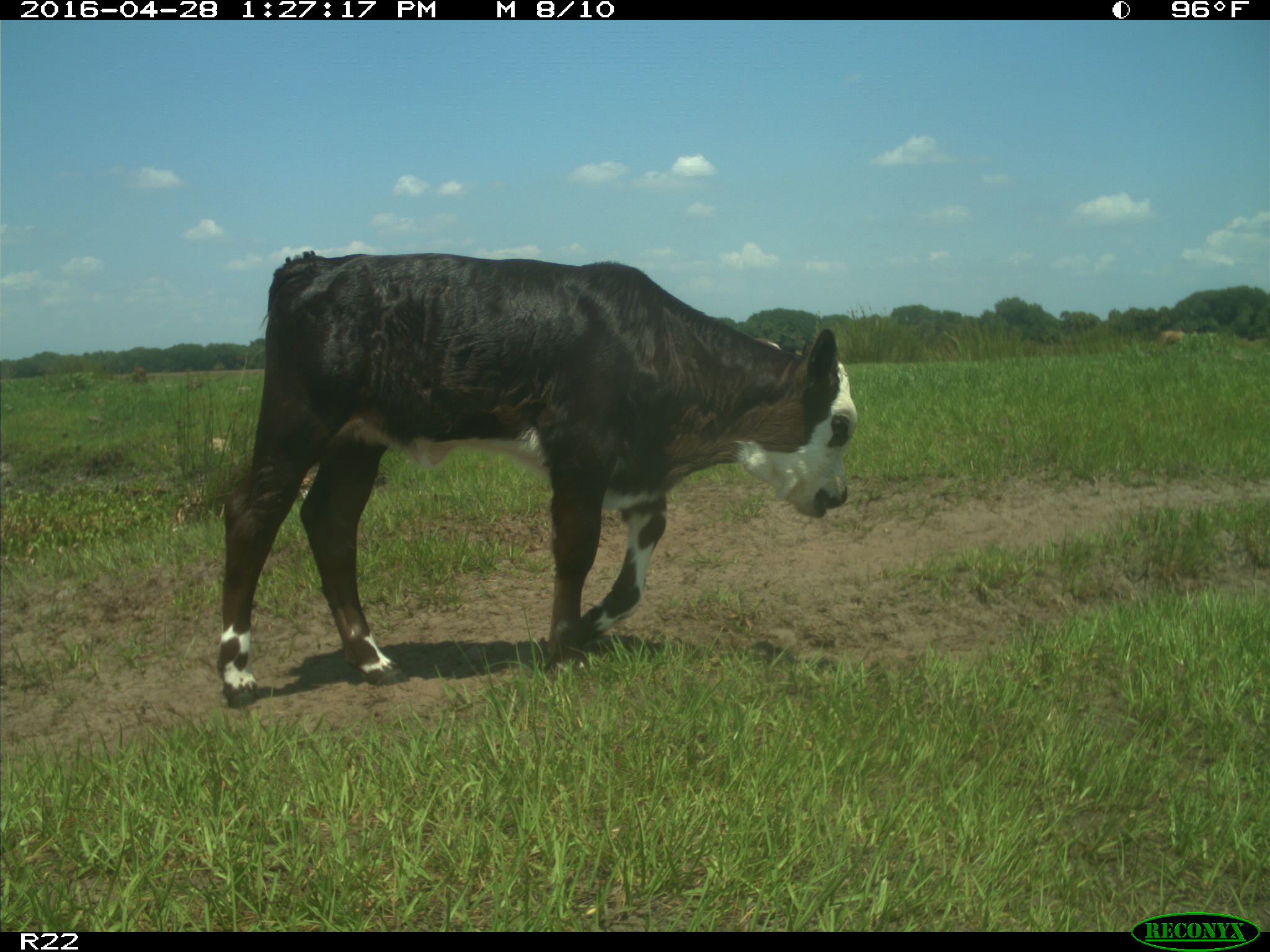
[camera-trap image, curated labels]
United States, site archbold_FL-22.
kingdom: Animalia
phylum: Chordata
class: Mammalia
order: Artiodactyla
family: Bovidae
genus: Bos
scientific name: Bos taurus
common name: domestic cow